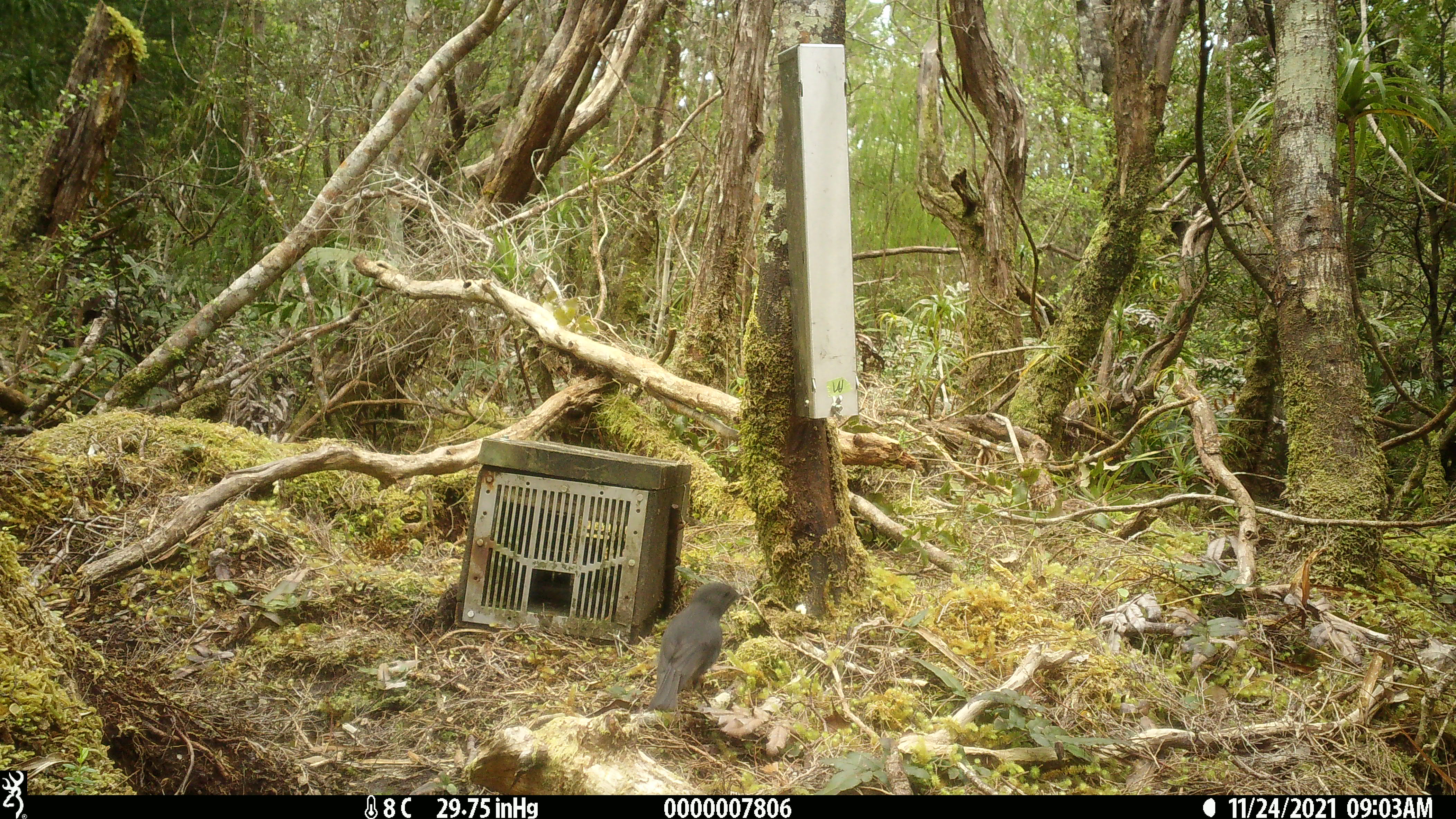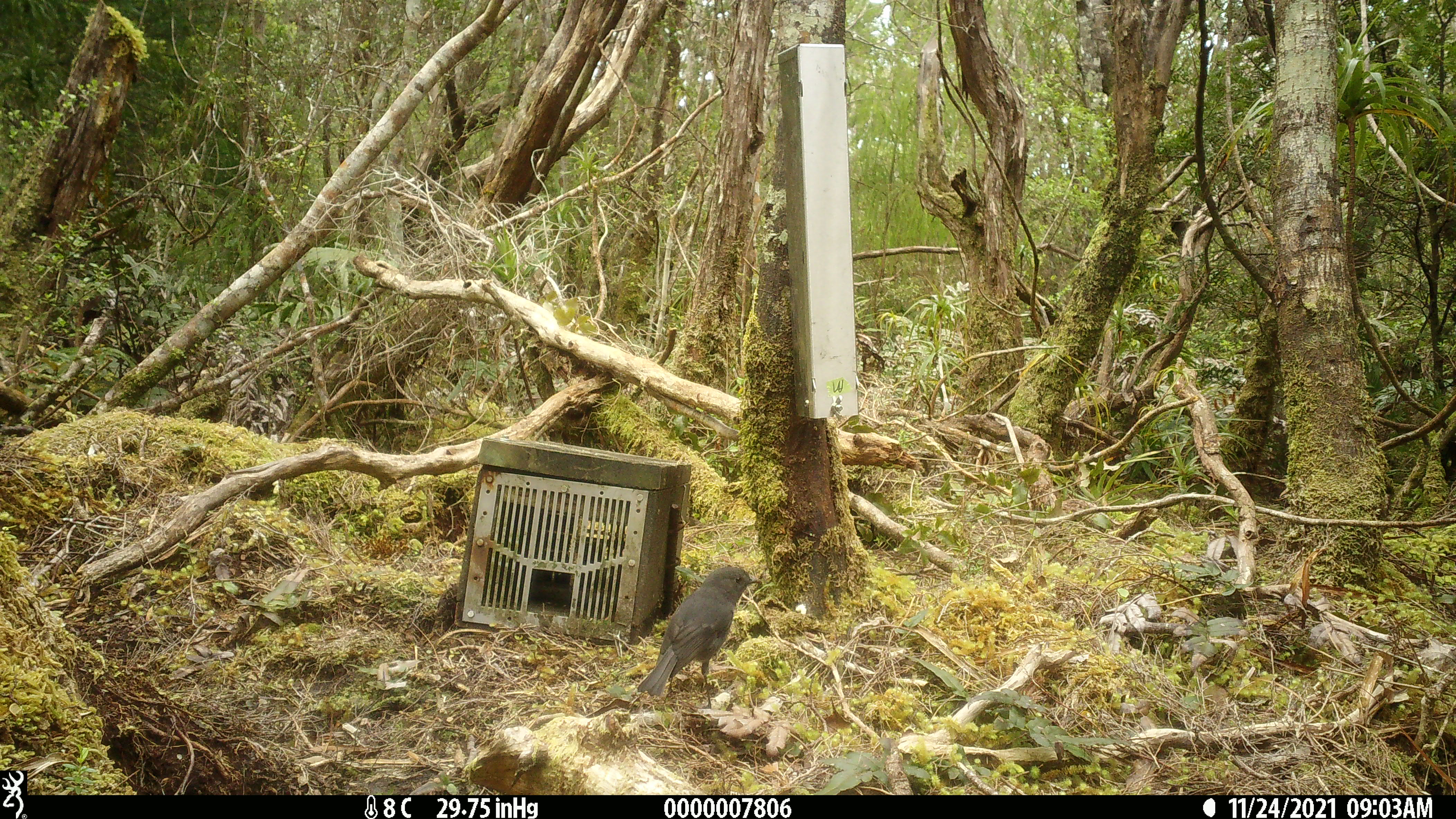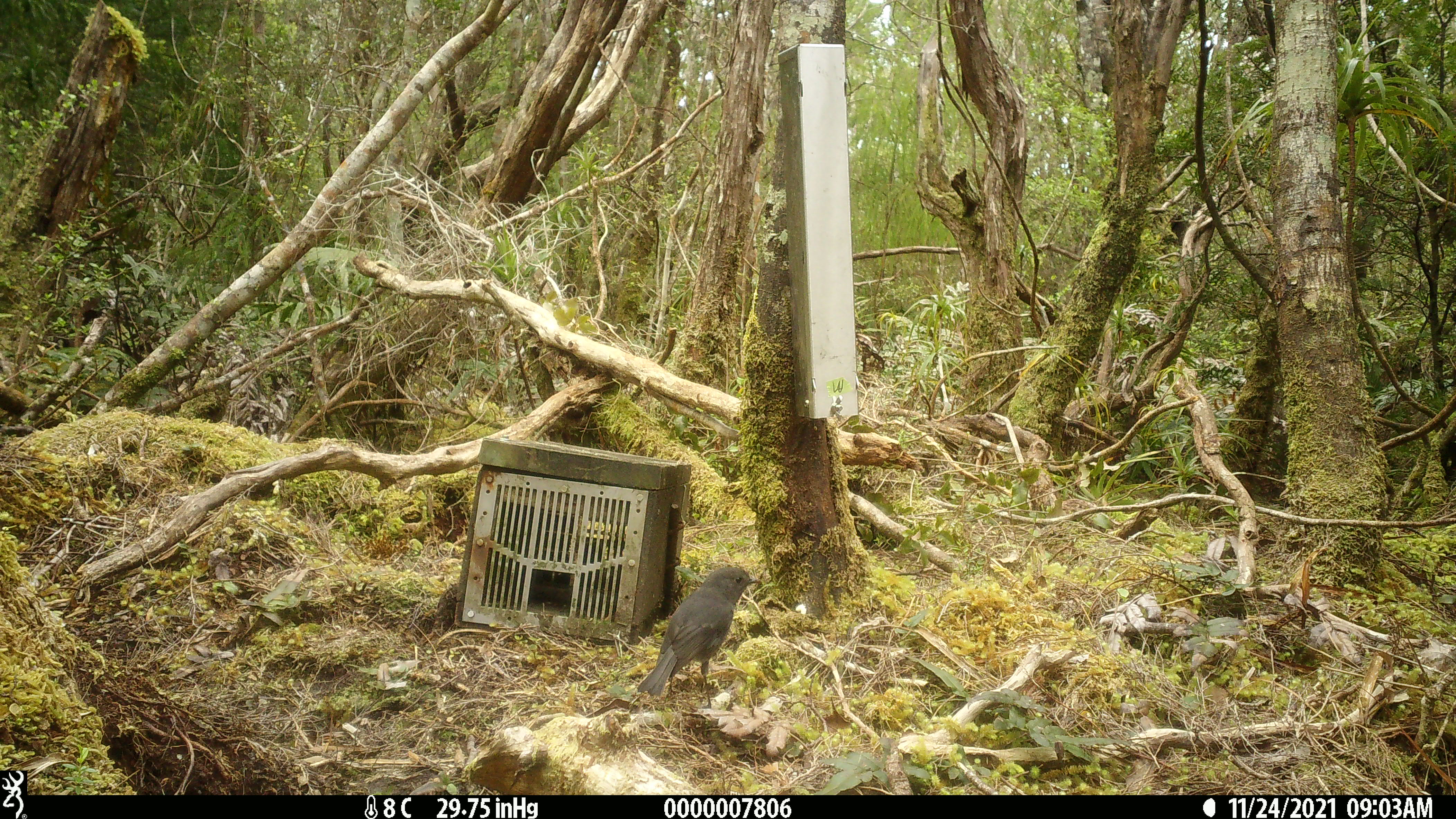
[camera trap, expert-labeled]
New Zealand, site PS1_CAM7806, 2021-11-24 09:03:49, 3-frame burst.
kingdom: Animalia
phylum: Chordata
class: Aves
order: Passeriformes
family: Petroicidae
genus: Petroica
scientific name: Petroica australis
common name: new zealand robin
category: robin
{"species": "robin (new zealand robin) (Petroica australis)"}